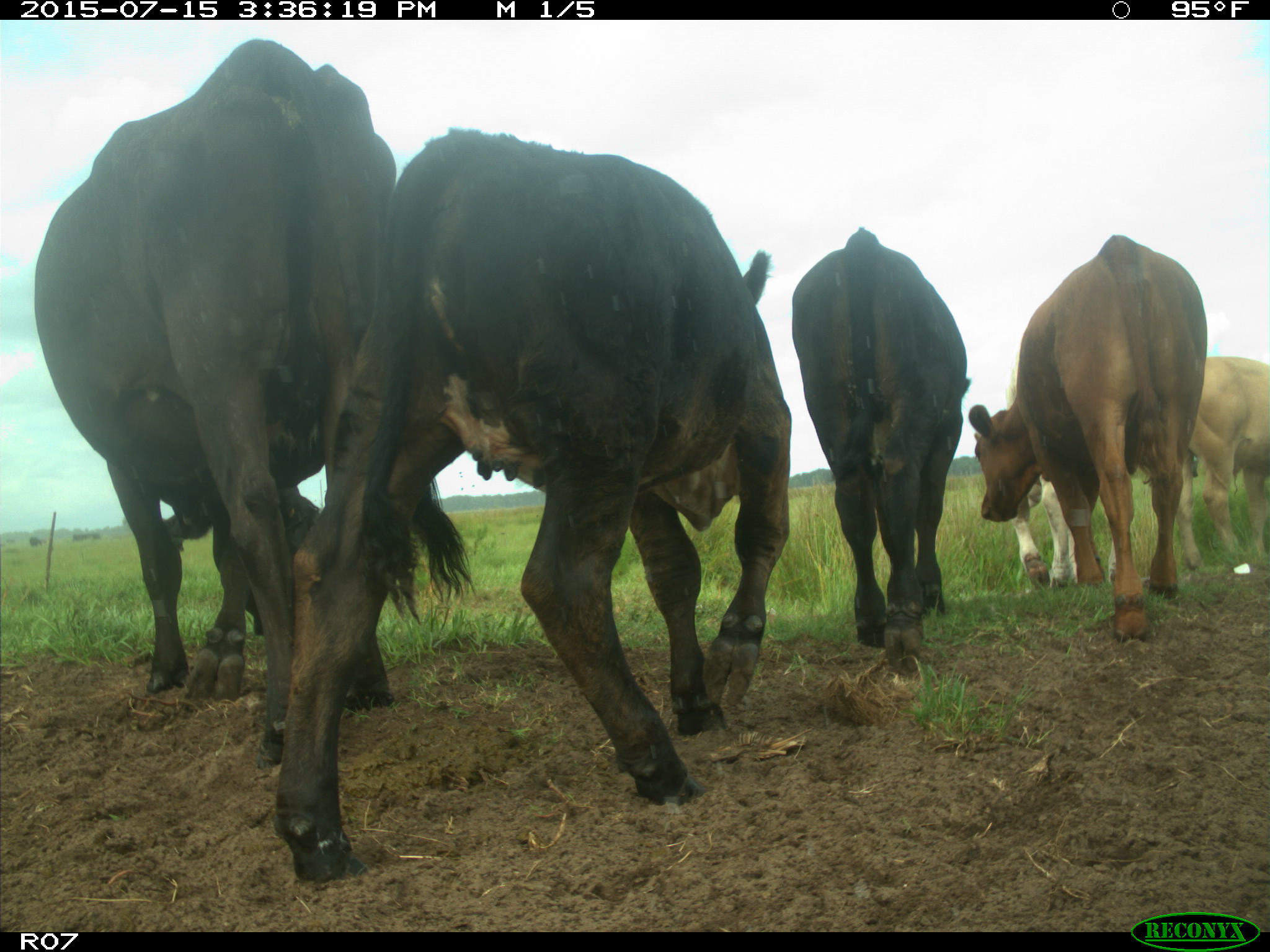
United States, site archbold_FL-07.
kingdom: Animalia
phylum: Chordata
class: Mammalia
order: Artiodactyla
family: Bovidae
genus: Bos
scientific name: Bos taurus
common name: domestic cow